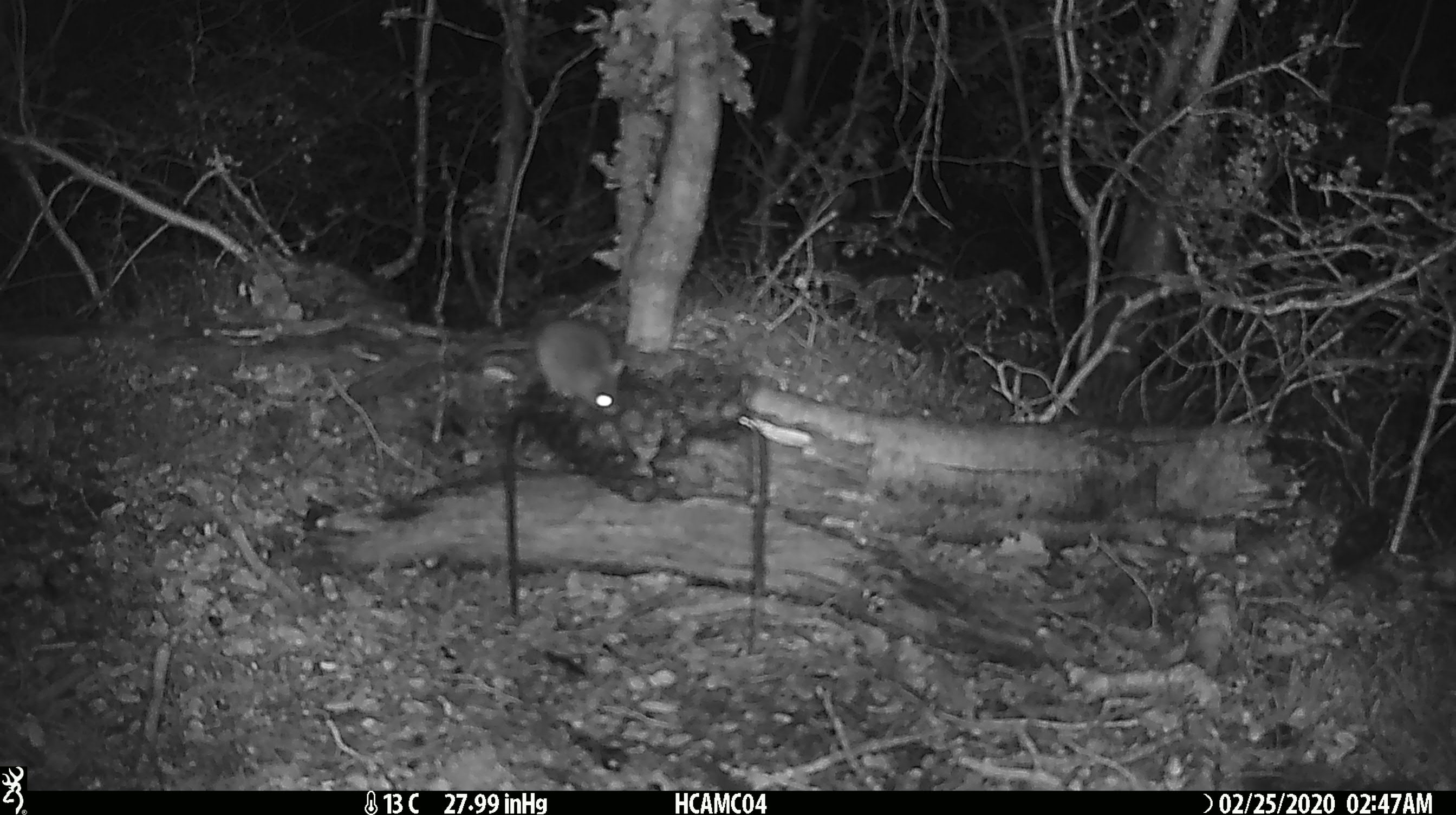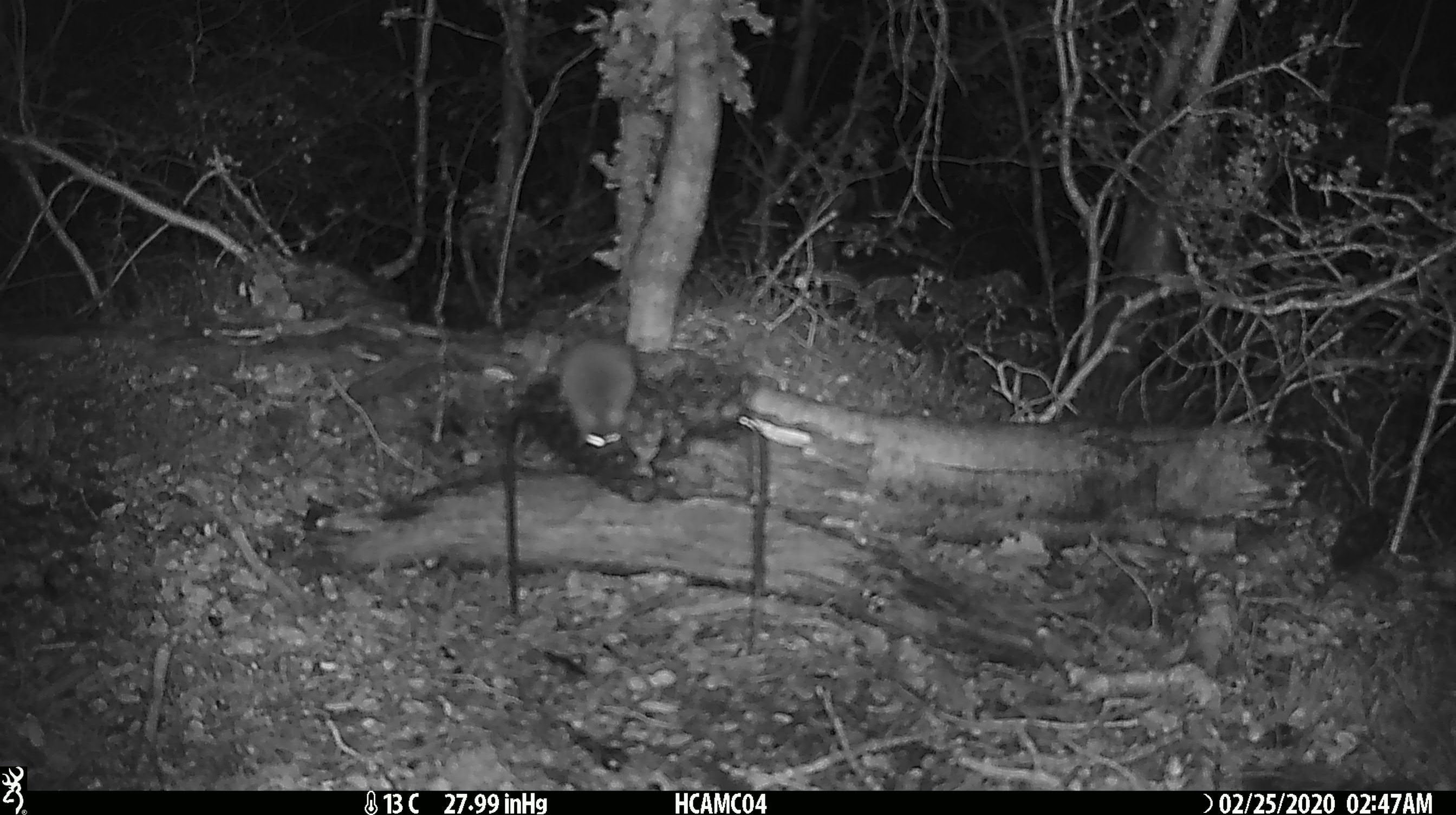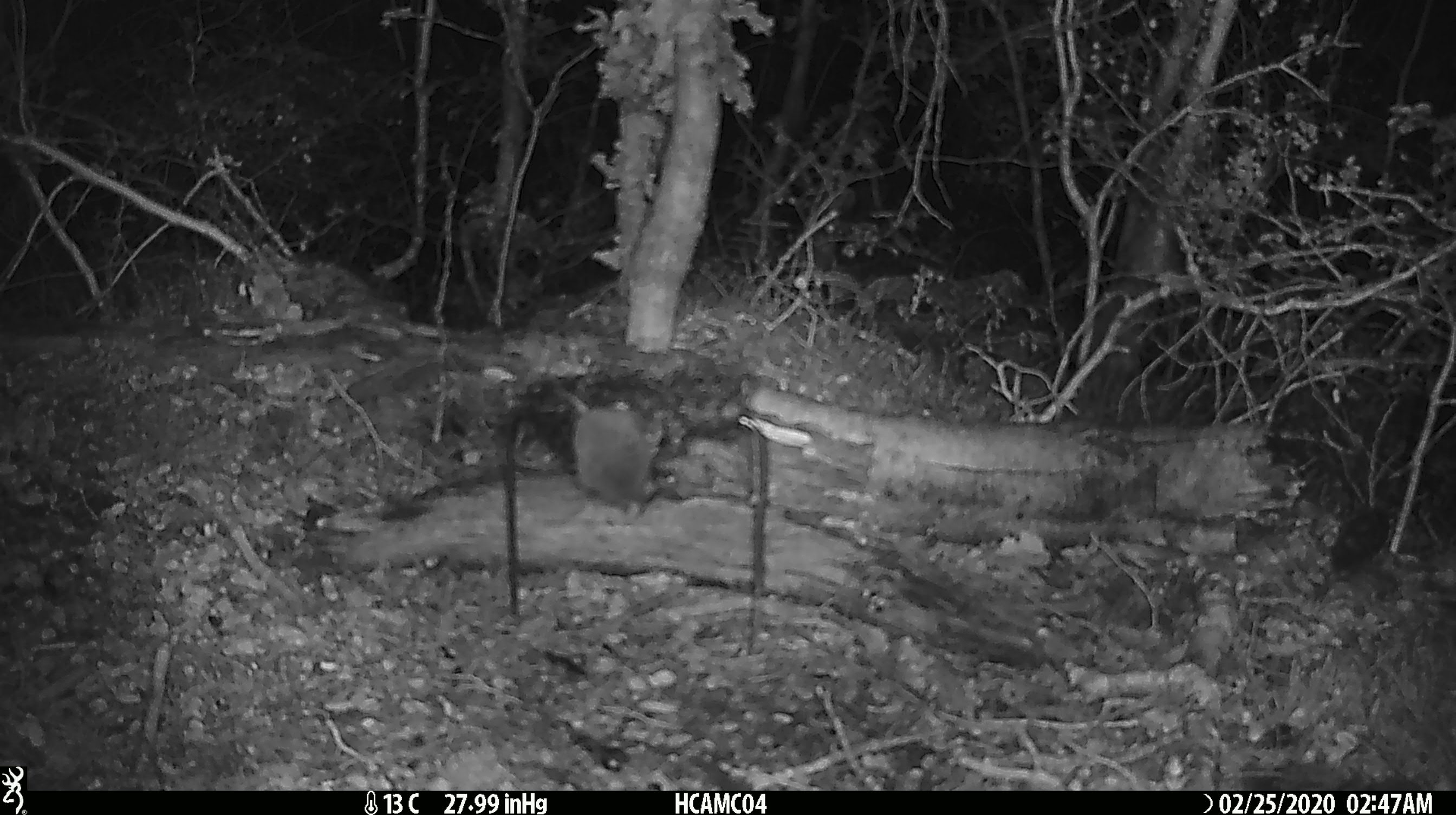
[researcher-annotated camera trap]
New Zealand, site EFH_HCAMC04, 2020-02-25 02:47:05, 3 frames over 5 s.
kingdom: Animalia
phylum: Chordata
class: Mammalia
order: Rodentia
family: Muridae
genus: Mus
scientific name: Mus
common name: mouse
Mouse (Mus).